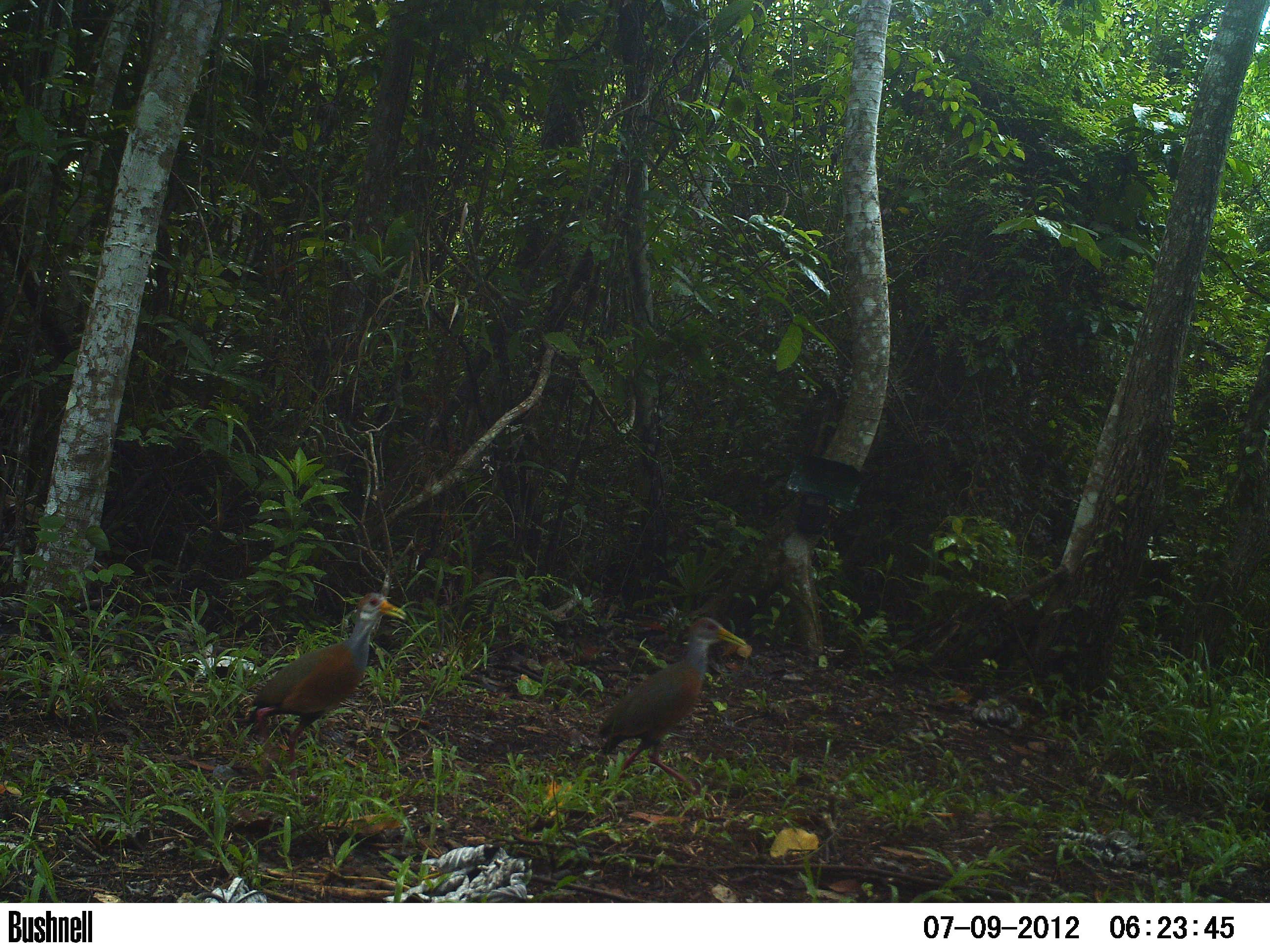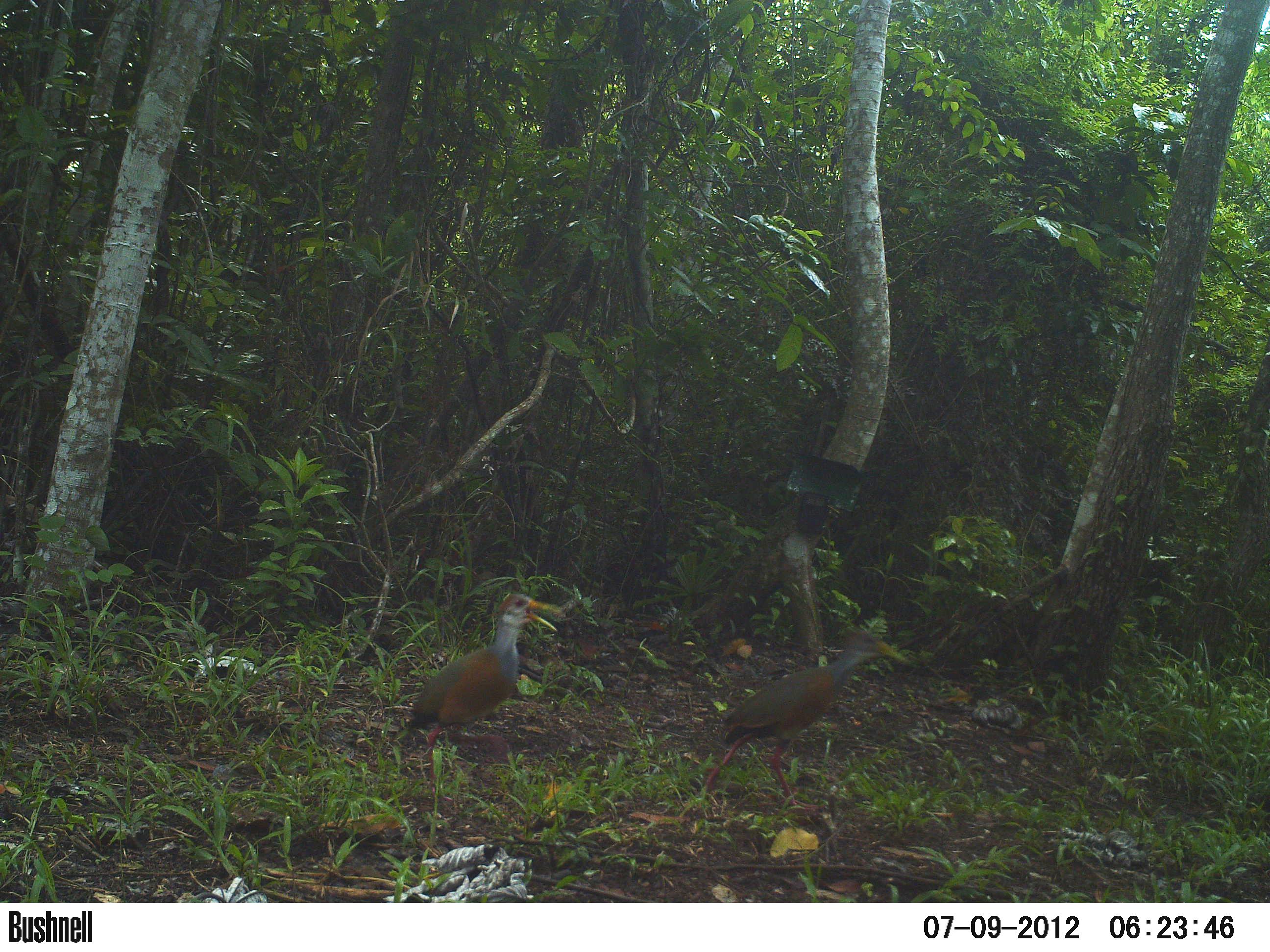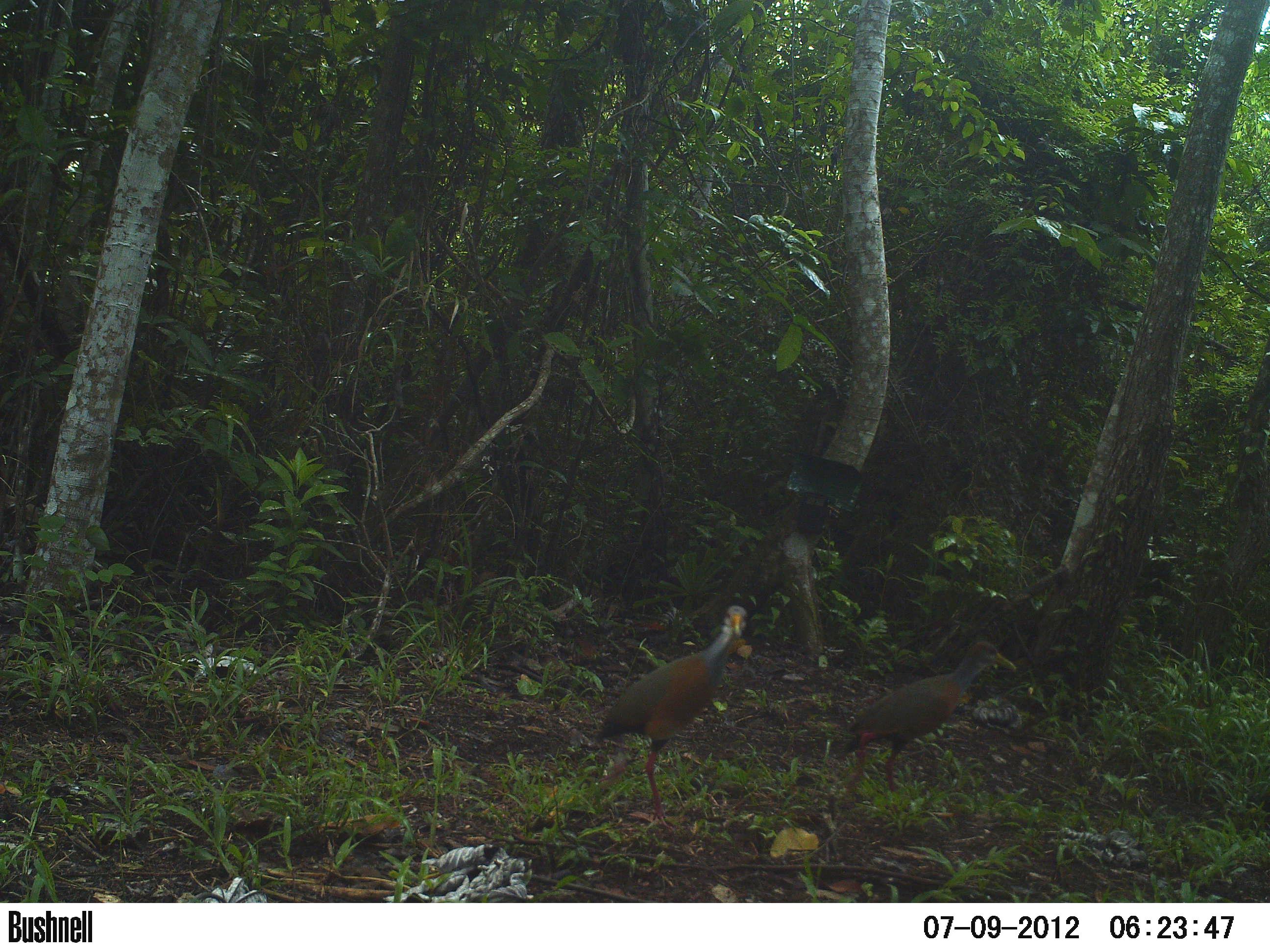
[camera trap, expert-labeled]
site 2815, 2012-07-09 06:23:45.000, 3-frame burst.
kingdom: Animalia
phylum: Chordata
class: Aves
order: Gruiformes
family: Rallidae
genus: Aramides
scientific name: Aramides cajaneus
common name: gray-cowled wood-rail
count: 2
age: adult